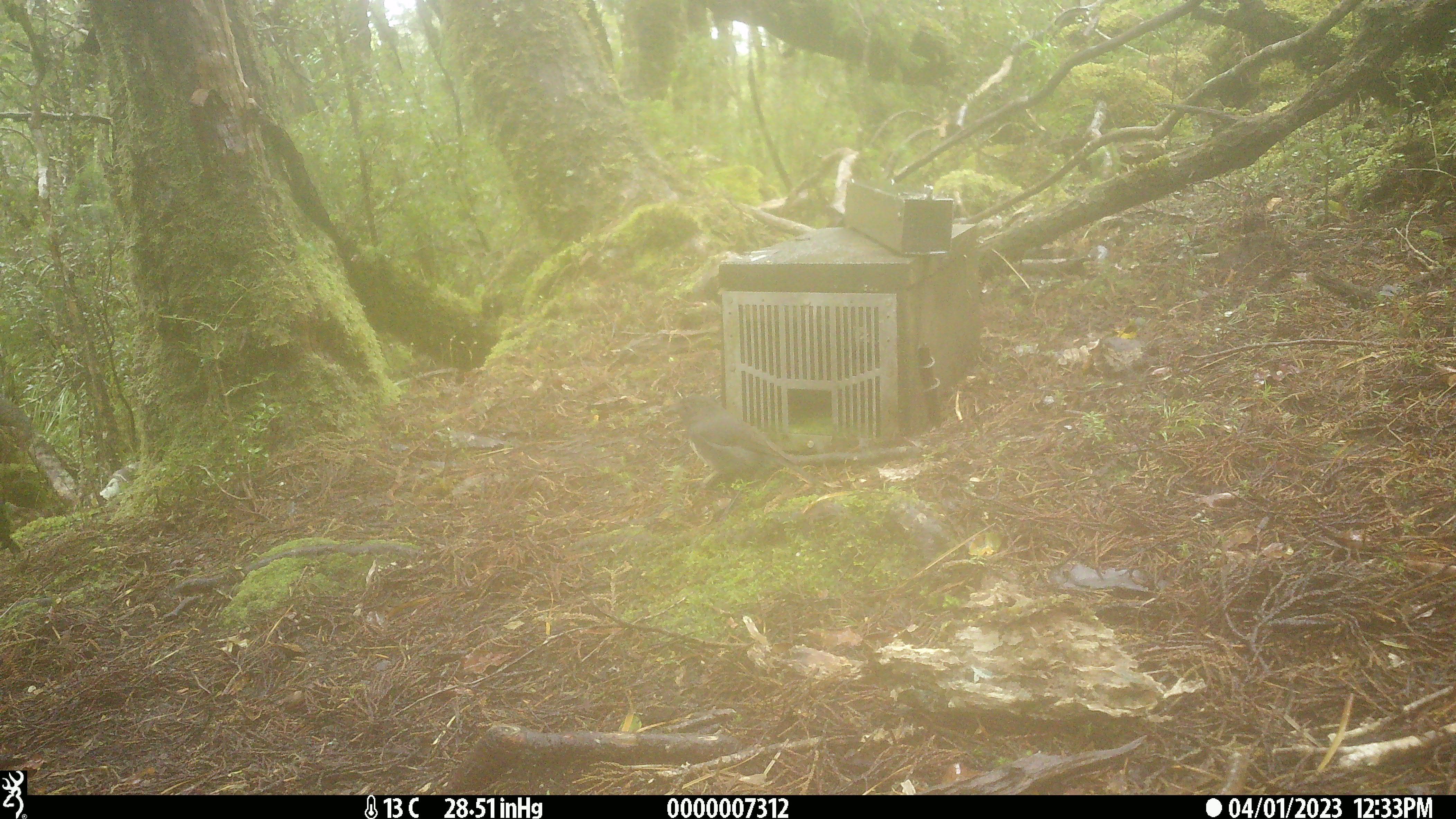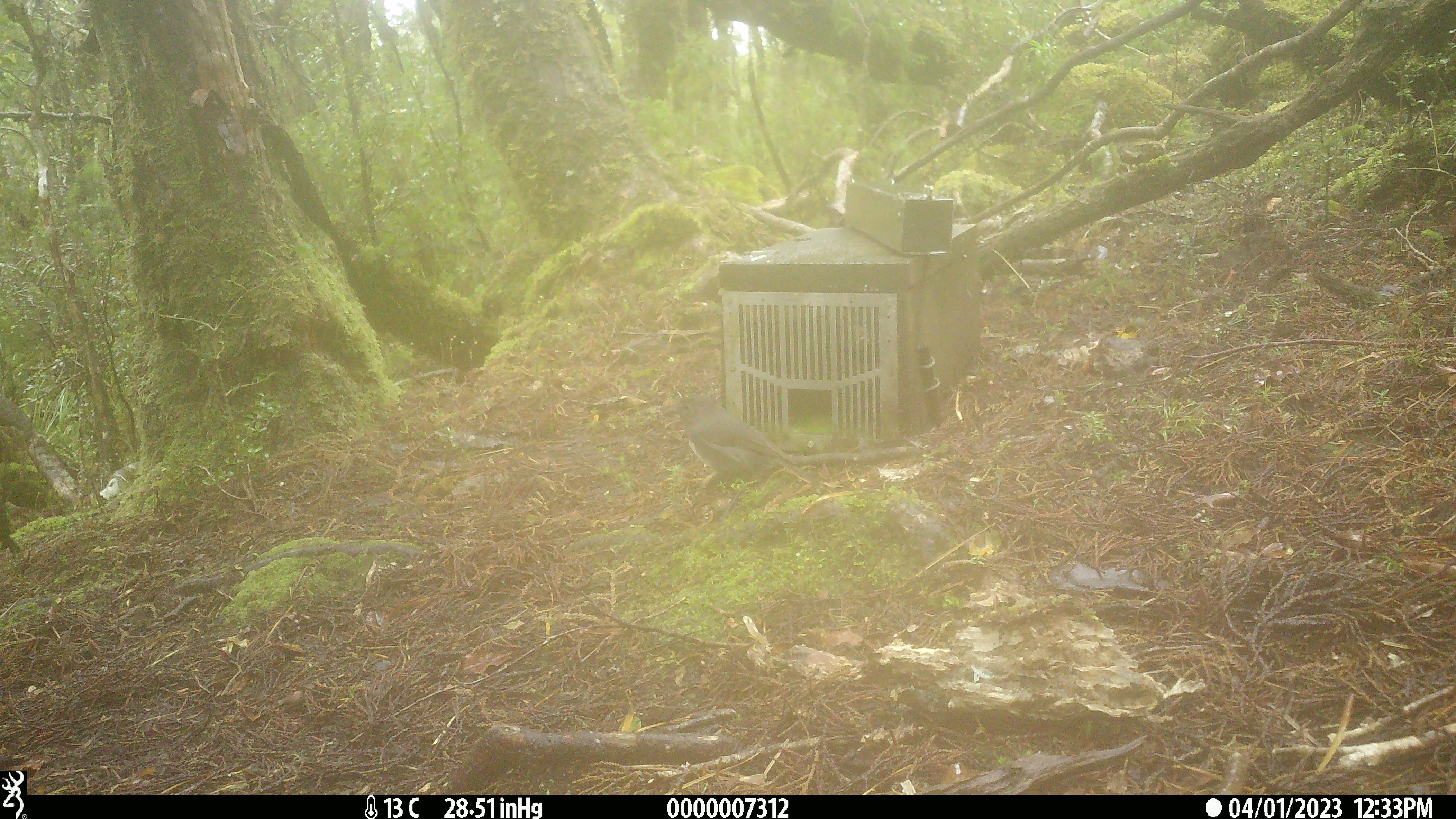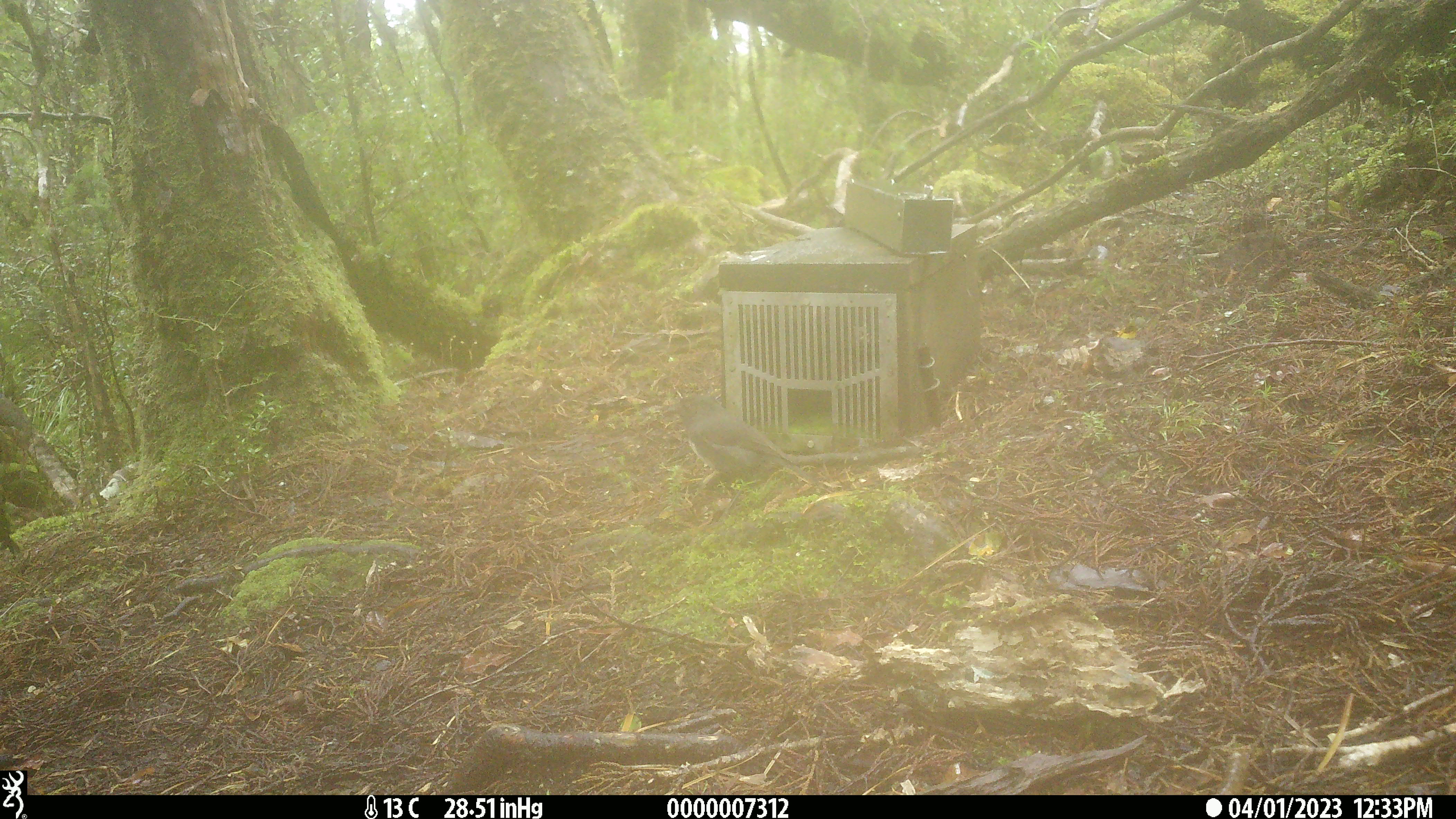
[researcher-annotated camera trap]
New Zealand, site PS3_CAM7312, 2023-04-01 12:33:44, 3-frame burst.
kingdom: Animalia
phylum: Chordata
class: Aves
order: Passeriformes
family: Petroicidae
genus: Petroica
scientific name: Petroica australis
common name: new zealand robin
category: robin